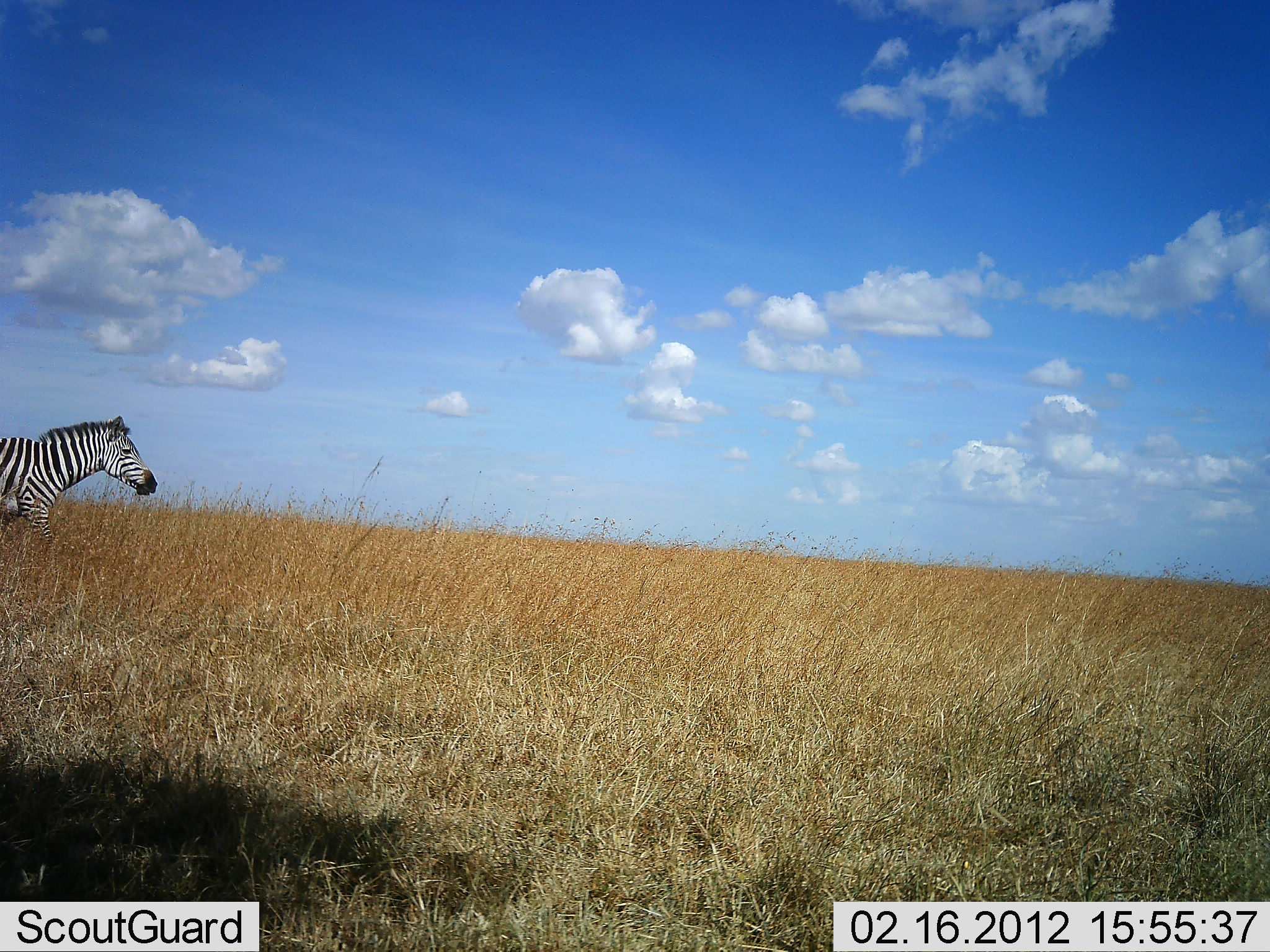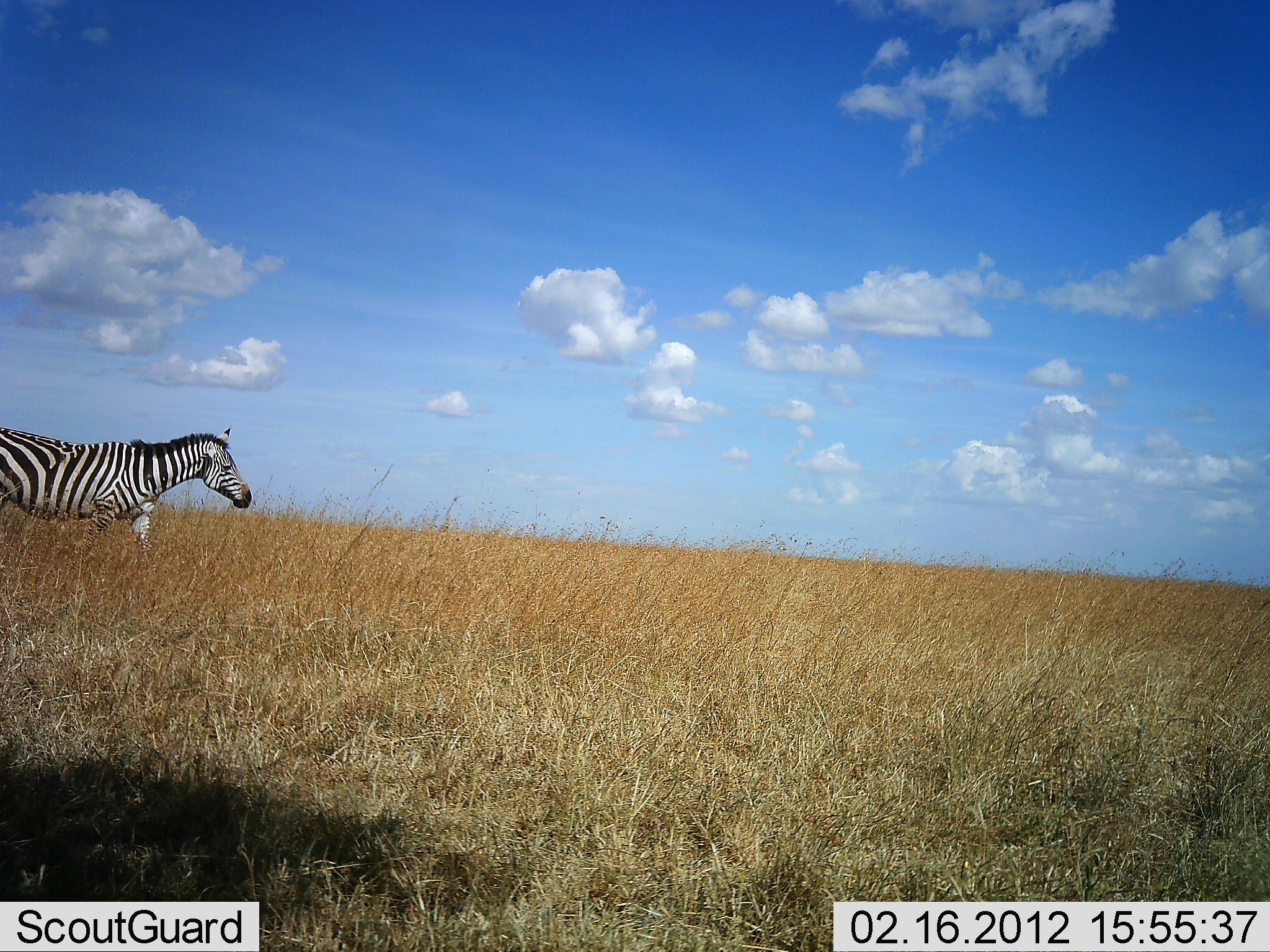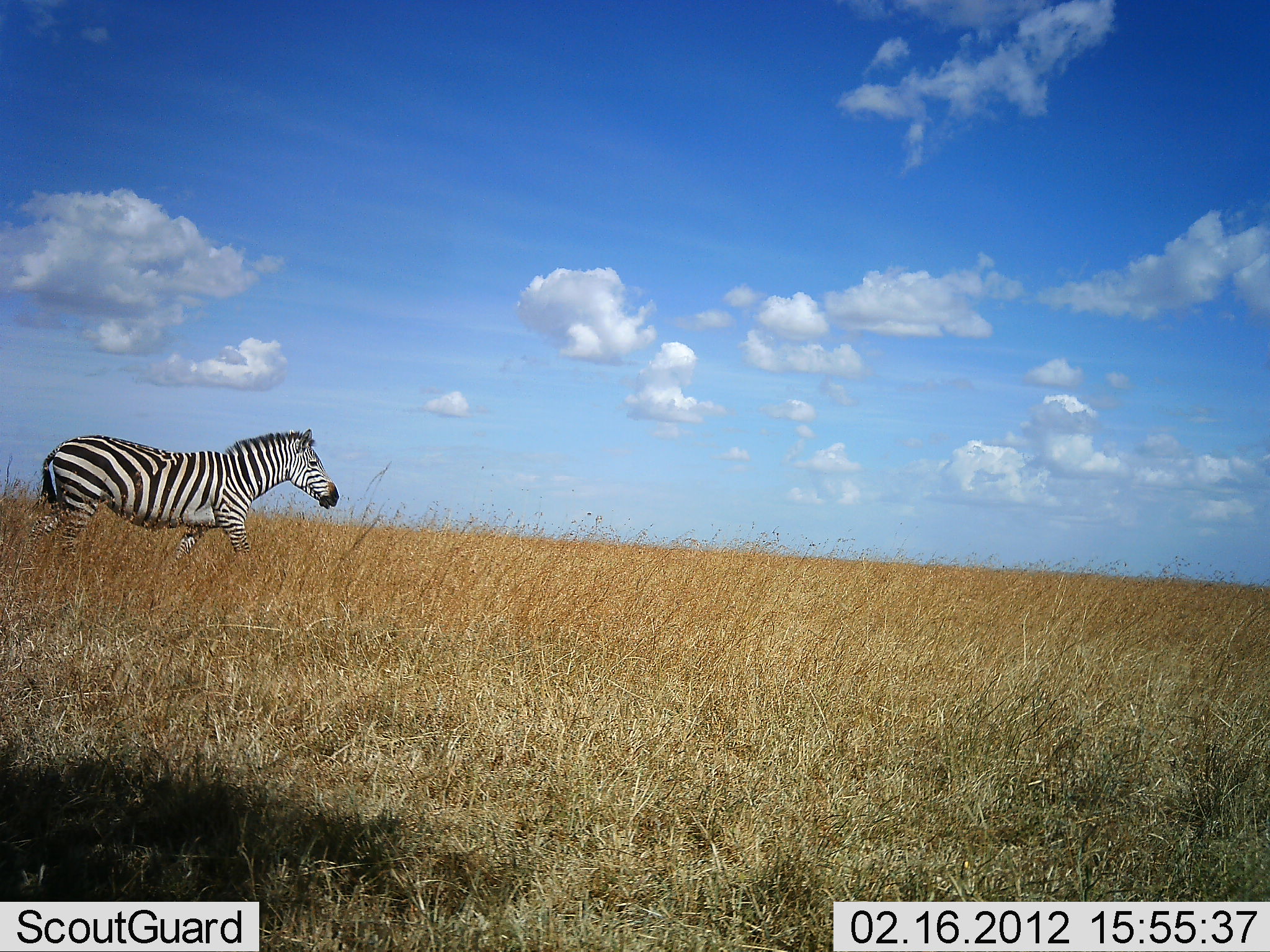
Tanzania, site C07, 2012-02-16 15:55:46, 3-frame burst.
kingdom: Animalia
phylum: Chordata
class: Mammalia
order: Perissodactyla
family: Equidae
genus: Equus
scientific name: Equus quagga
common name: plains zebra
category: zebra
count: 1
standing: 0%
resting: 0%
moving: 100%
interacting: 0%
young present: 0%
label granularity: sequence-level